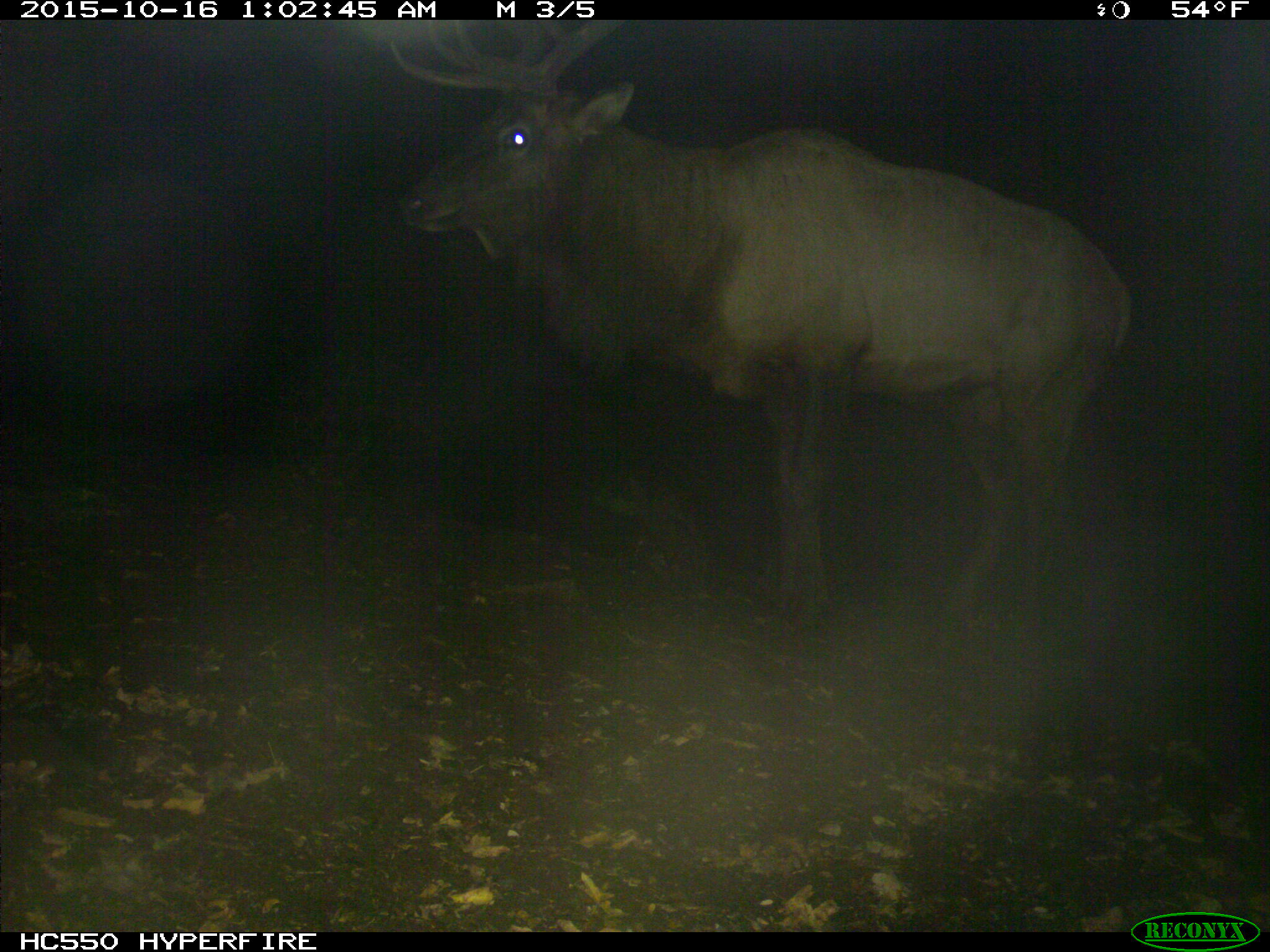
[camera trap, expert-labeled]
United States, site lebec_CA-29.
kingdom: Animalia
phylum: Chordata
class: Mammalia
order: Artiodactyla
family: Cervidae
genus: Cervus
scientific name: Cervus canadensis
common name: elk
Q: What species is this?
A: Cervus canadensis (elk).